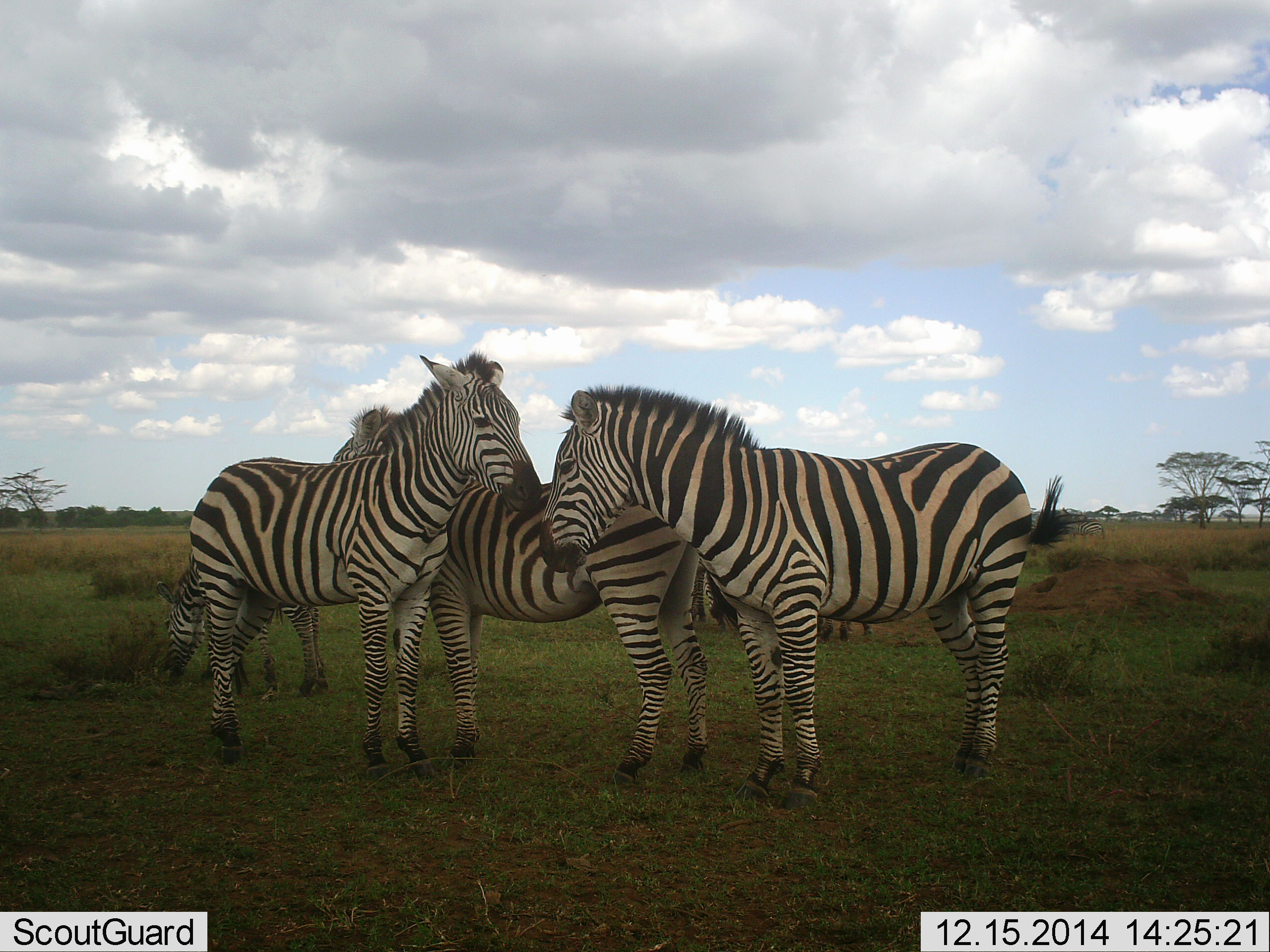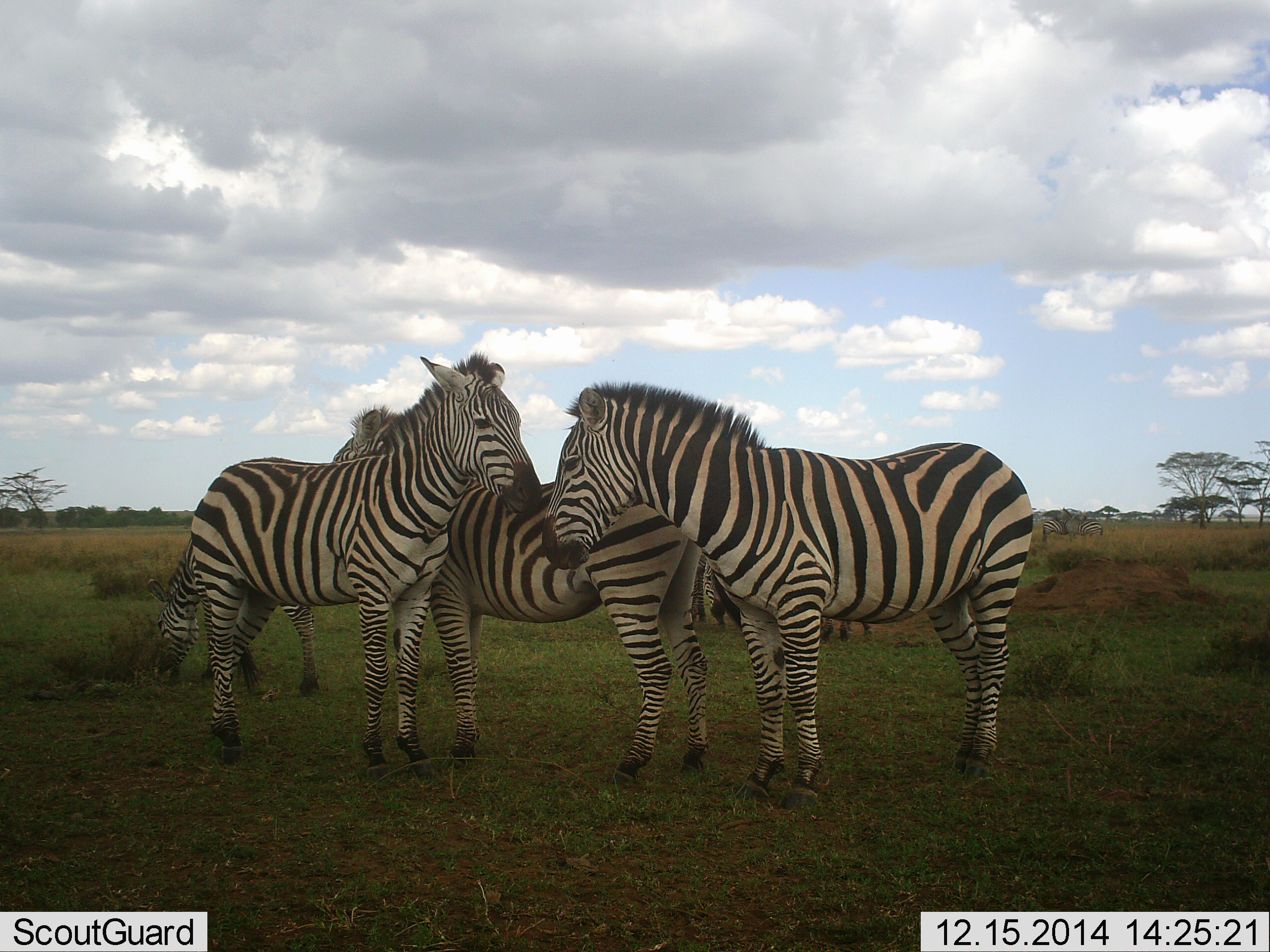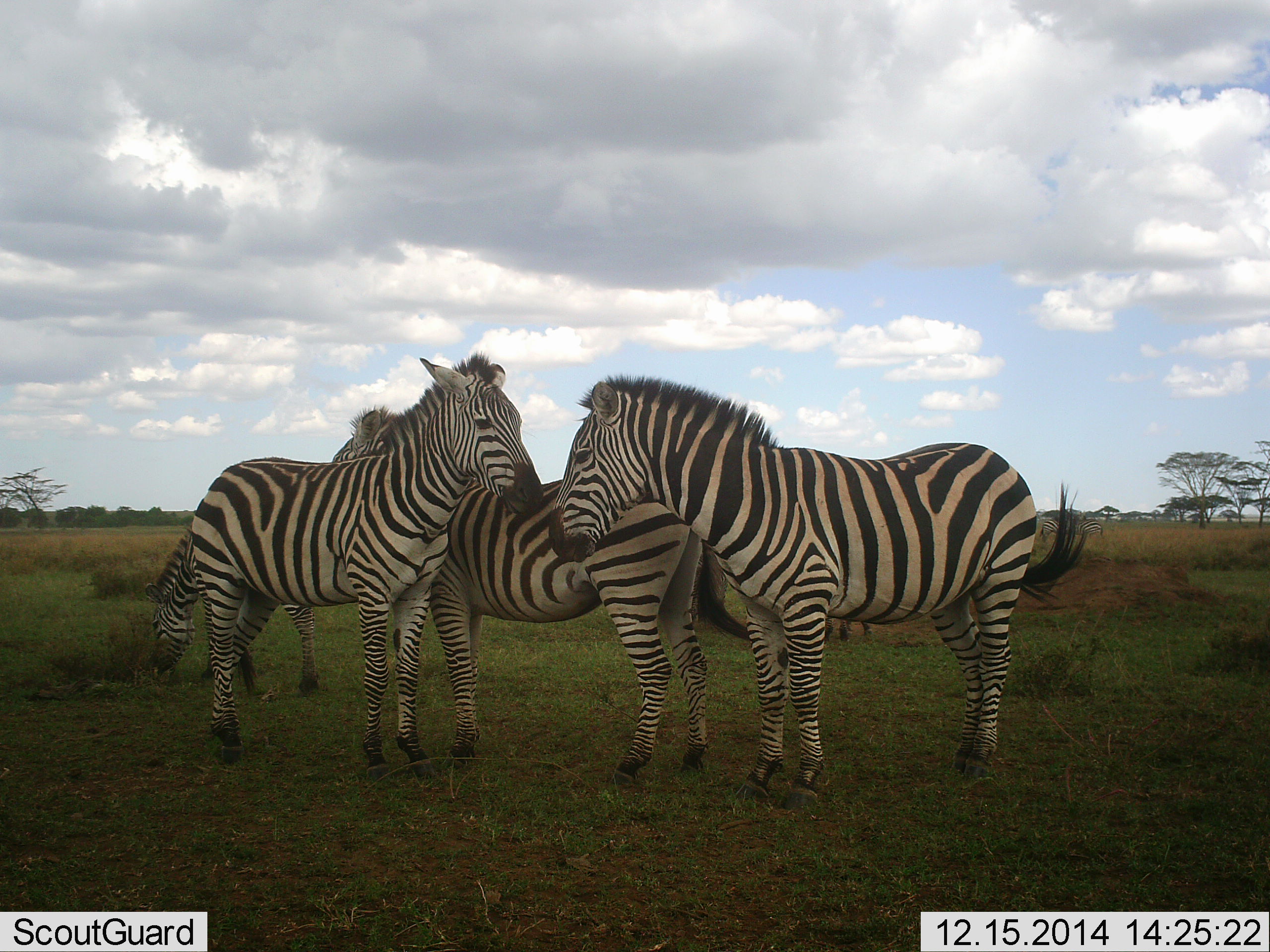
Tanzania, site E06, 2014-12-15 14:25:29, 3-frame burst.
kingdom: Animalia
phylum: Chordata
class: Mammalia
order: Perissodactyla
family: Equidae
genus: Equus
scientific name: Equus quagga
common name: plains zebra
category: zebra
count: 4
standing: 80%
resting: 10%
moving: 0%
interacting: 60%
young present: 0%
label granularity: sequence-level